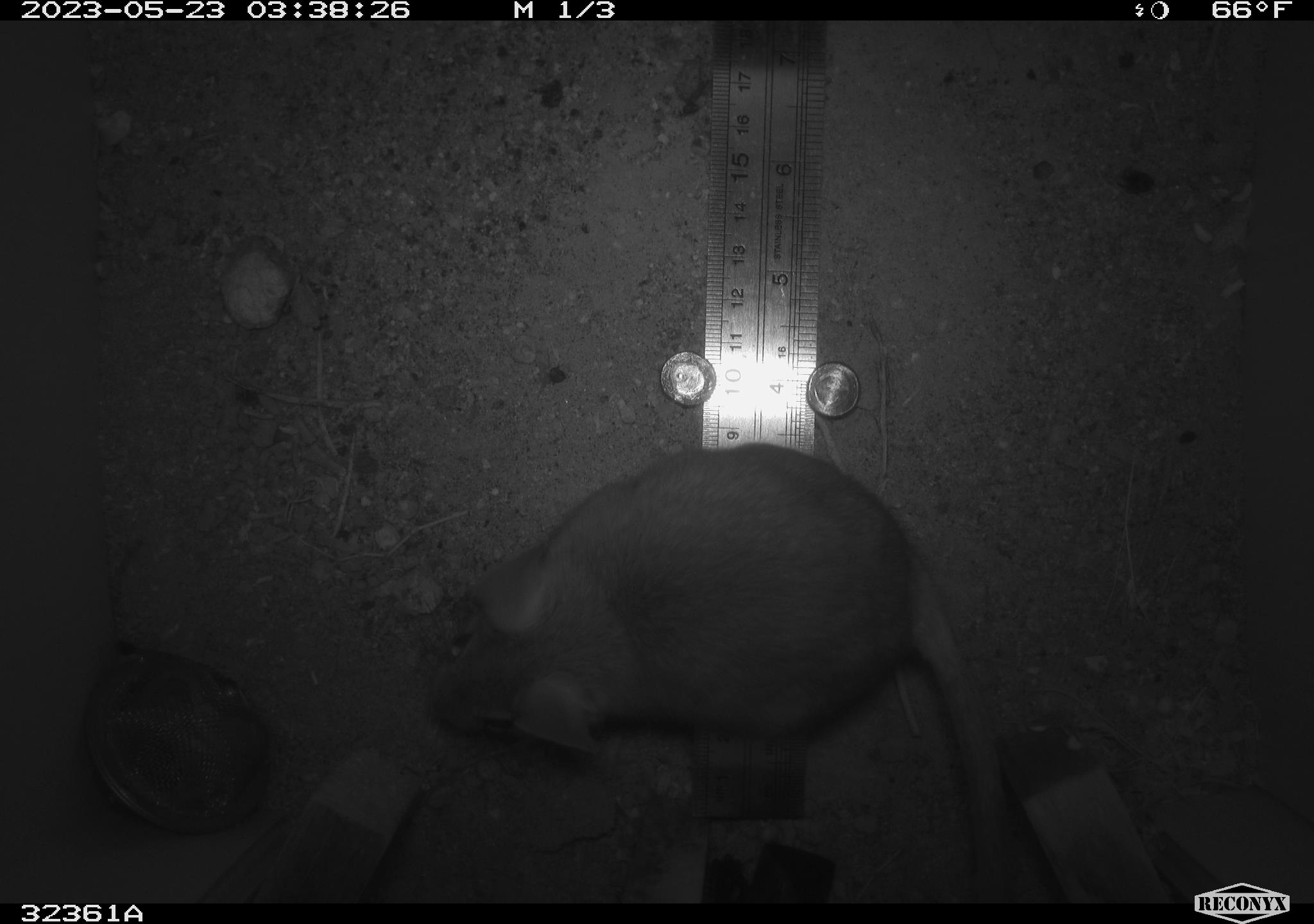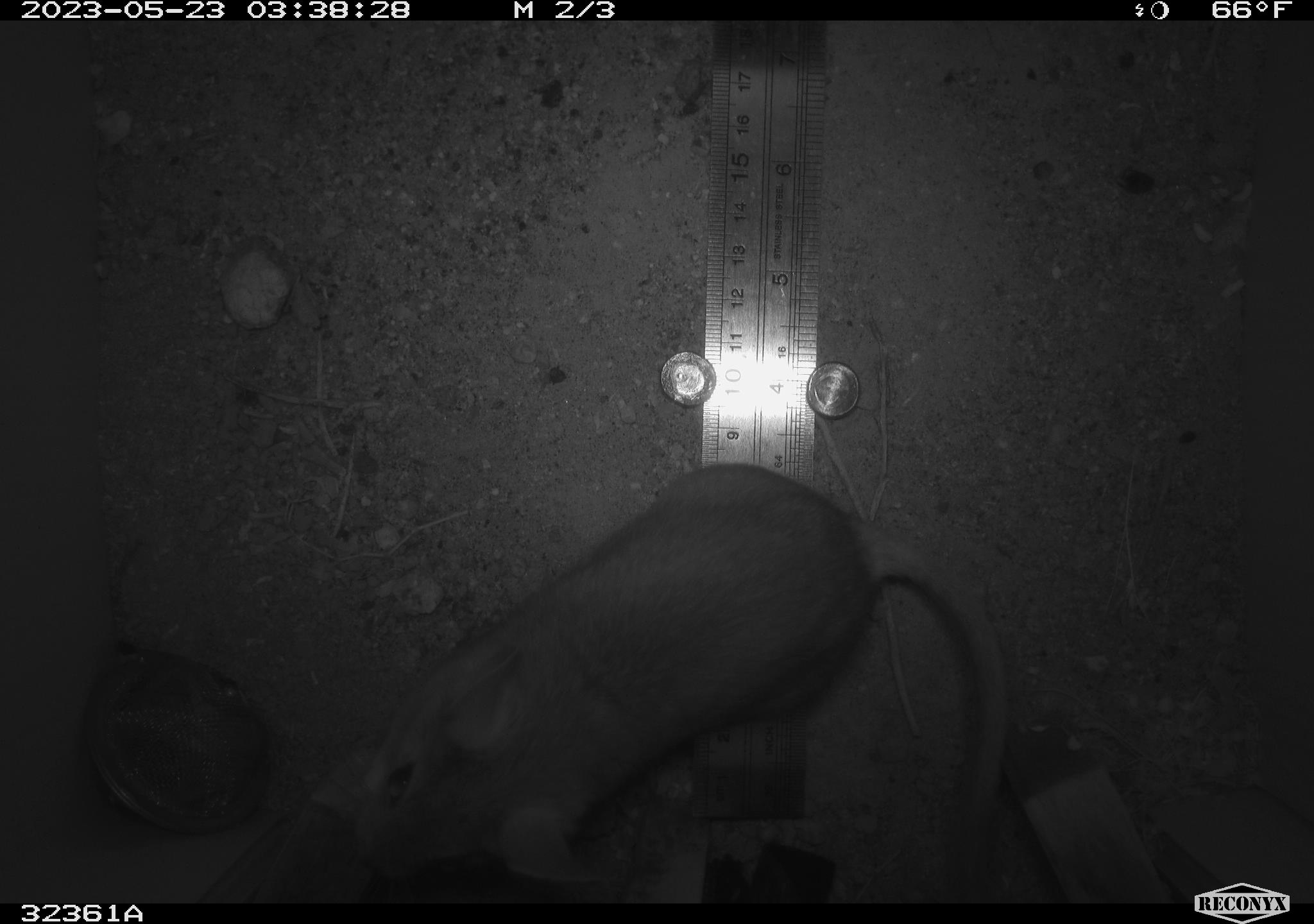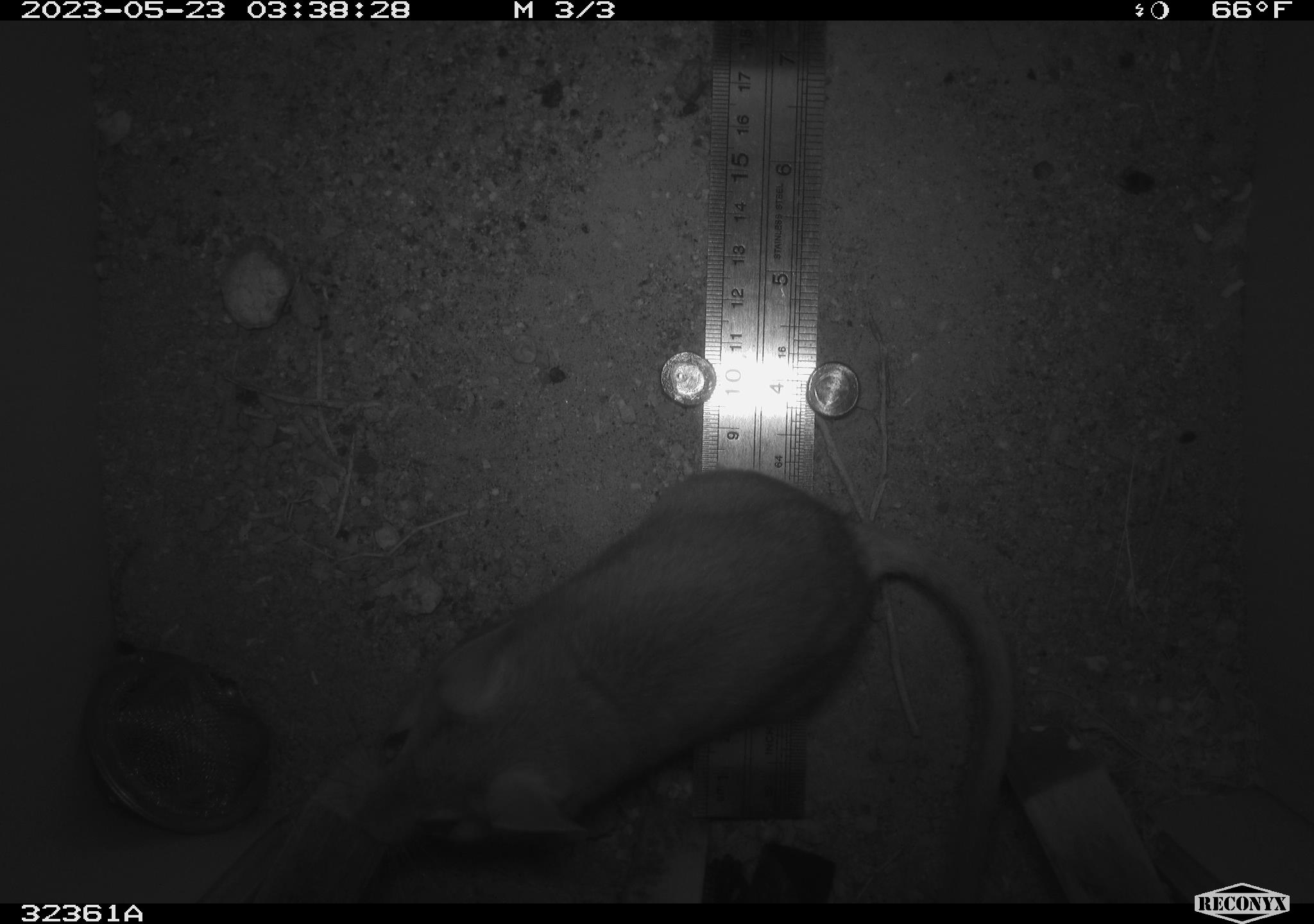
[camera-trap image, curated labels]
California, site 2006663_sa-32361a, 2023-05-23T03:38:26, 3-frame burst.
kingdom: Animalia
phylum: Chordata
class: Mammalia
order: Rodentia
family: Cricetidae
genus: Neotoma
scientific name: Neotoma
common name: pack rat or woodrat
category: neotoma species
Neotoma species (pack rat or woodrat) (Neotoma).